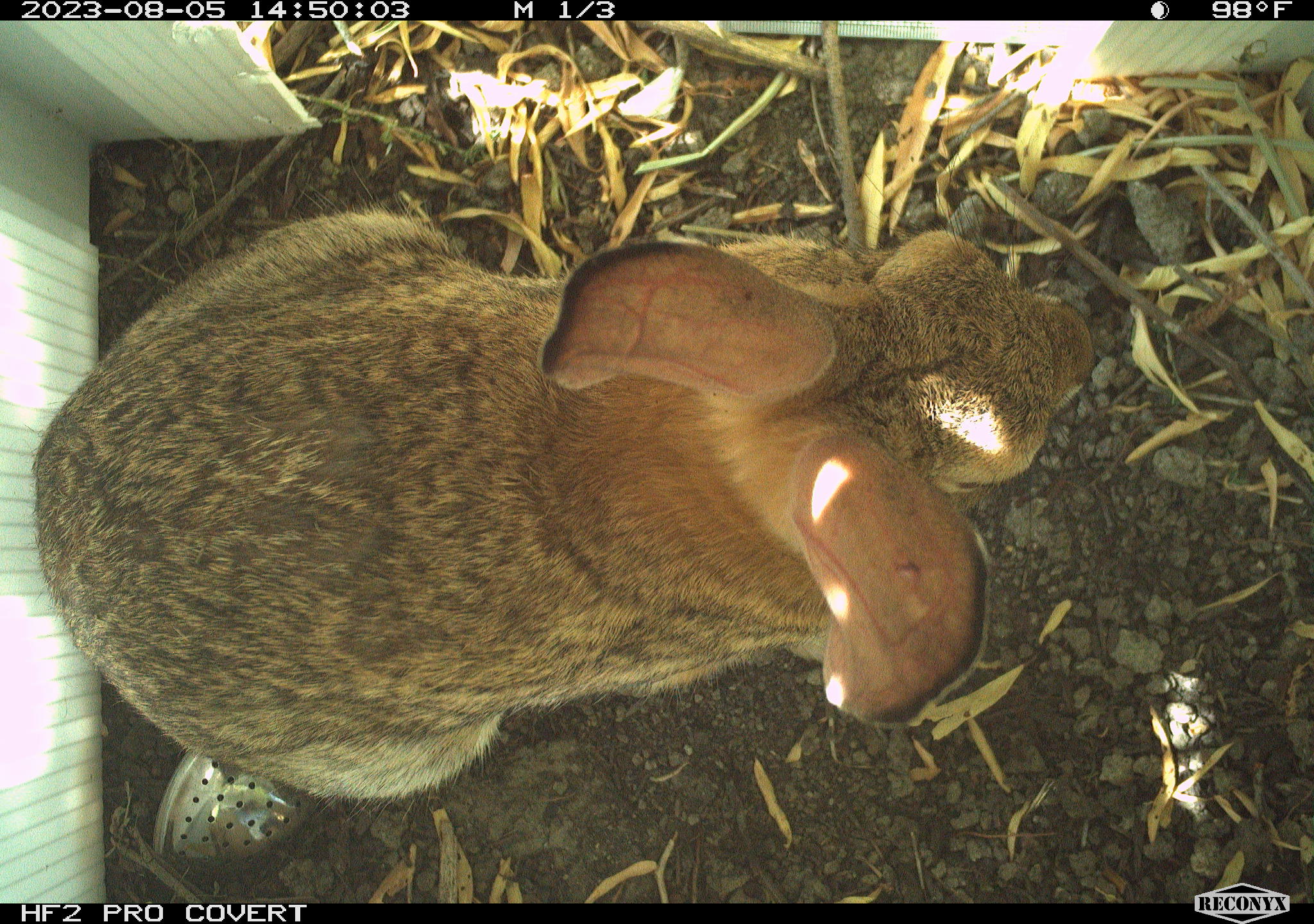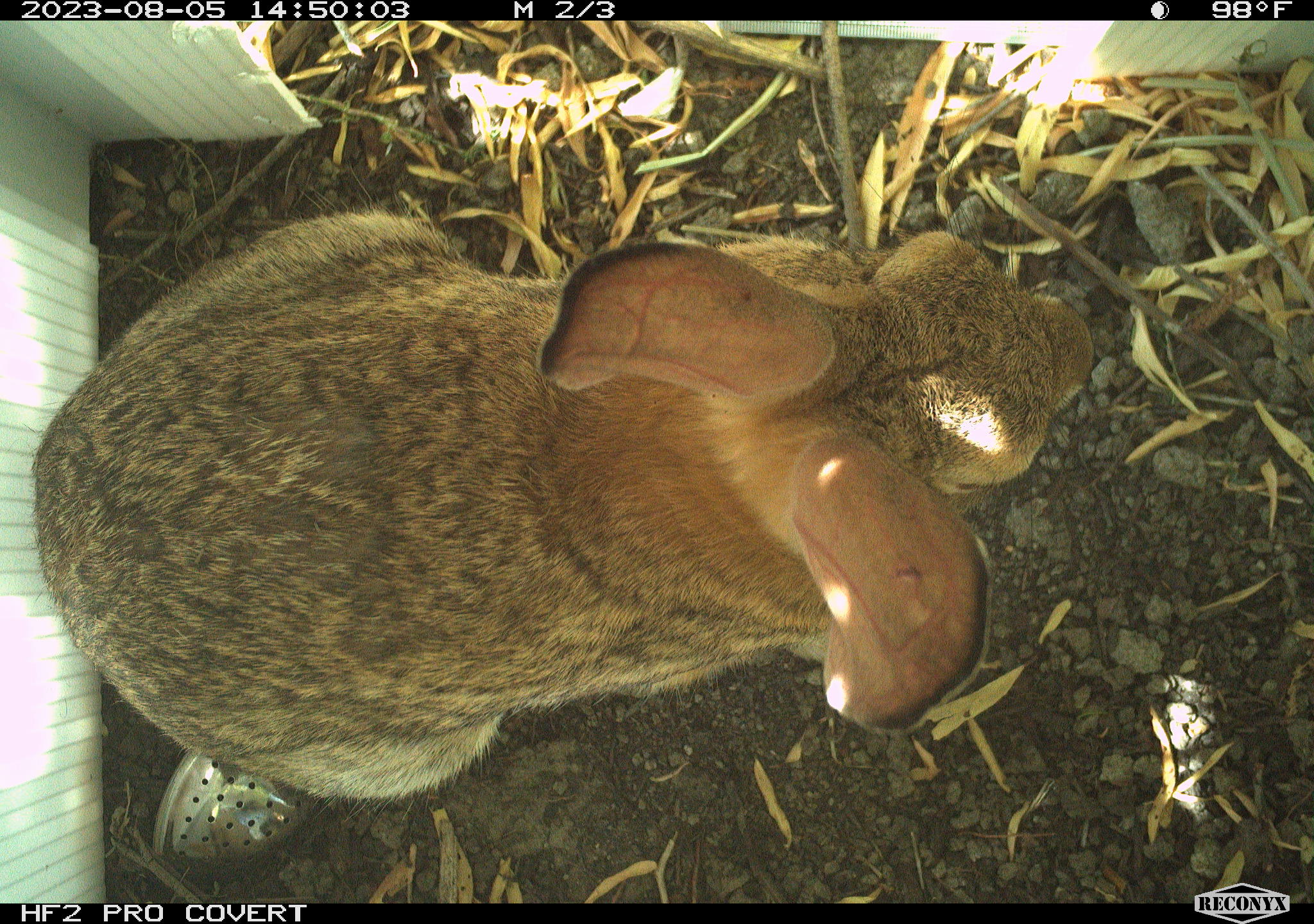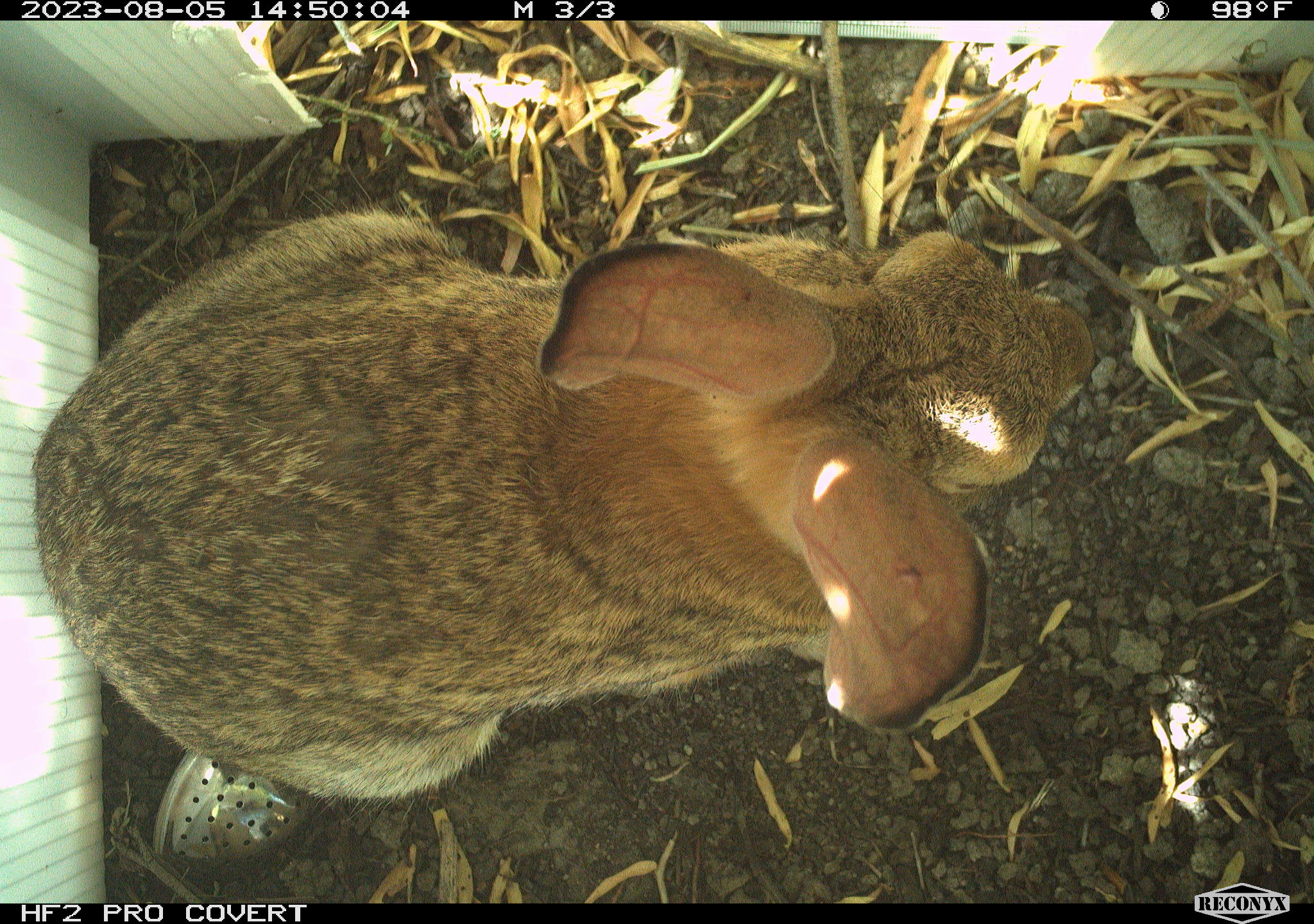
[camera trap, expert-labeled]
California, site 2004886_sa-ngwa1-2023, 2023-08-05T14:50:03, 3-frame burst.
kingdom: Animalia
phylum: Chordata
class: Mammalia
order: Lagomorpha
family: Leporidae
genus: Sylvilagus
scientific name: Sylvilagus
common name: cottontail rabbits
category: sylvilagus species